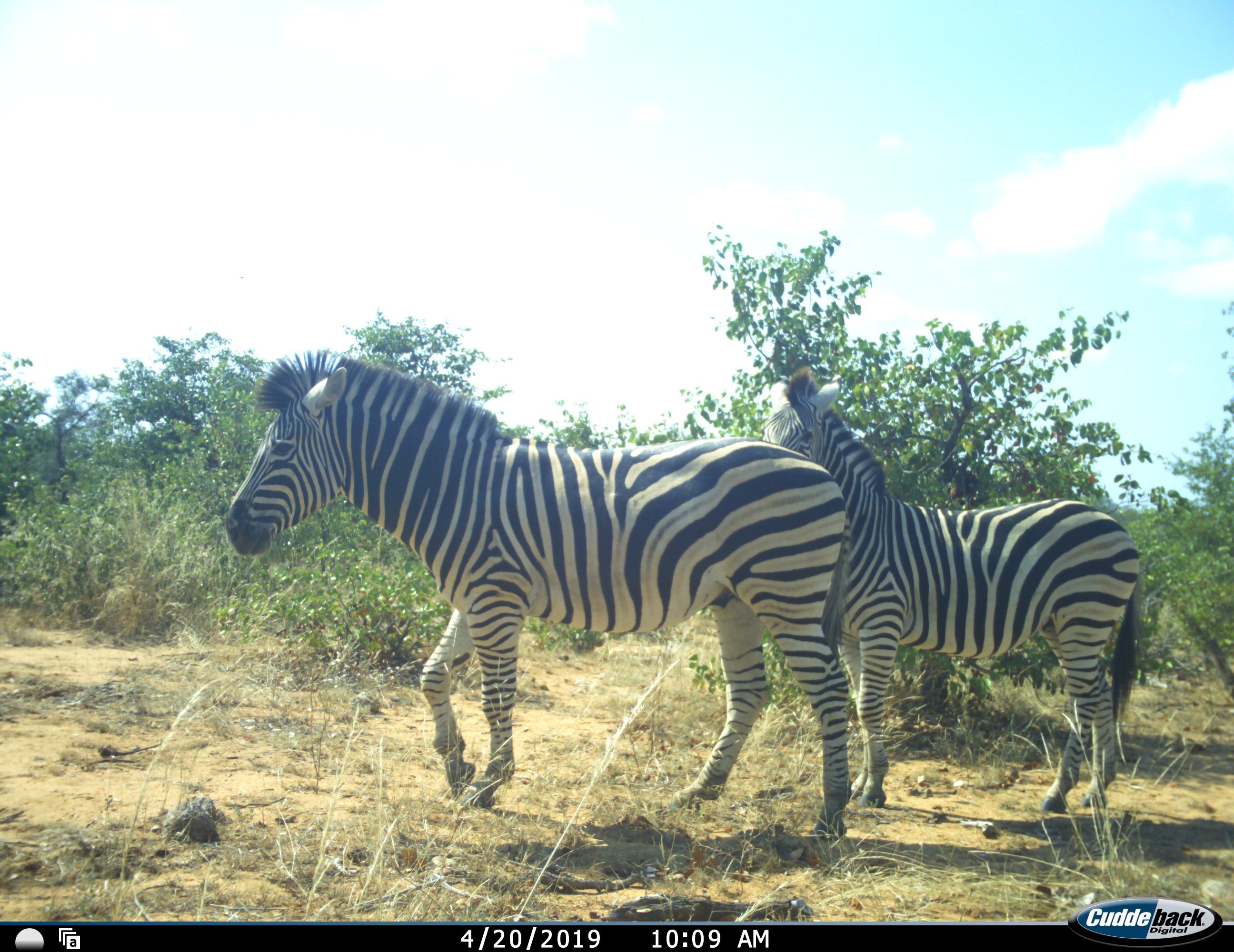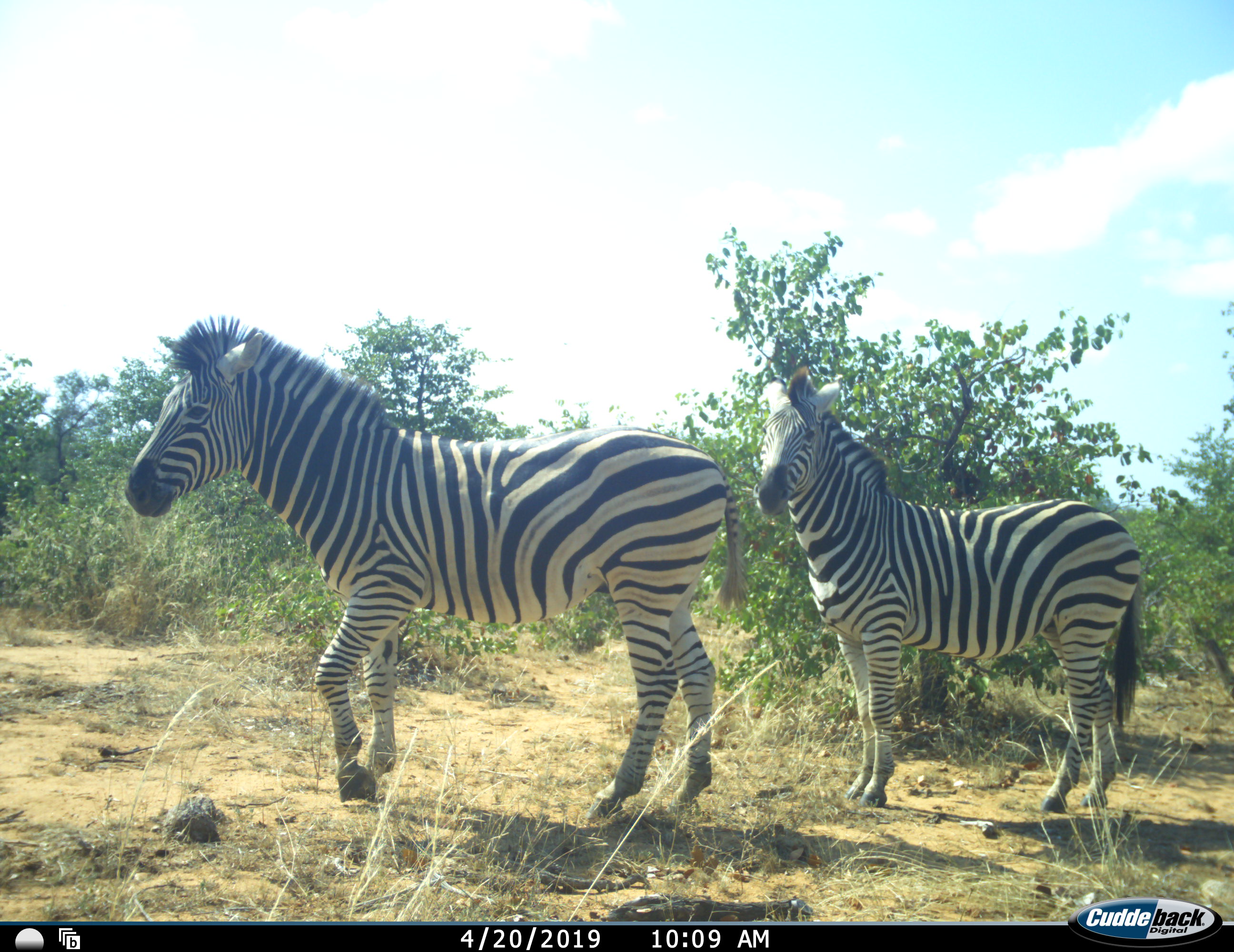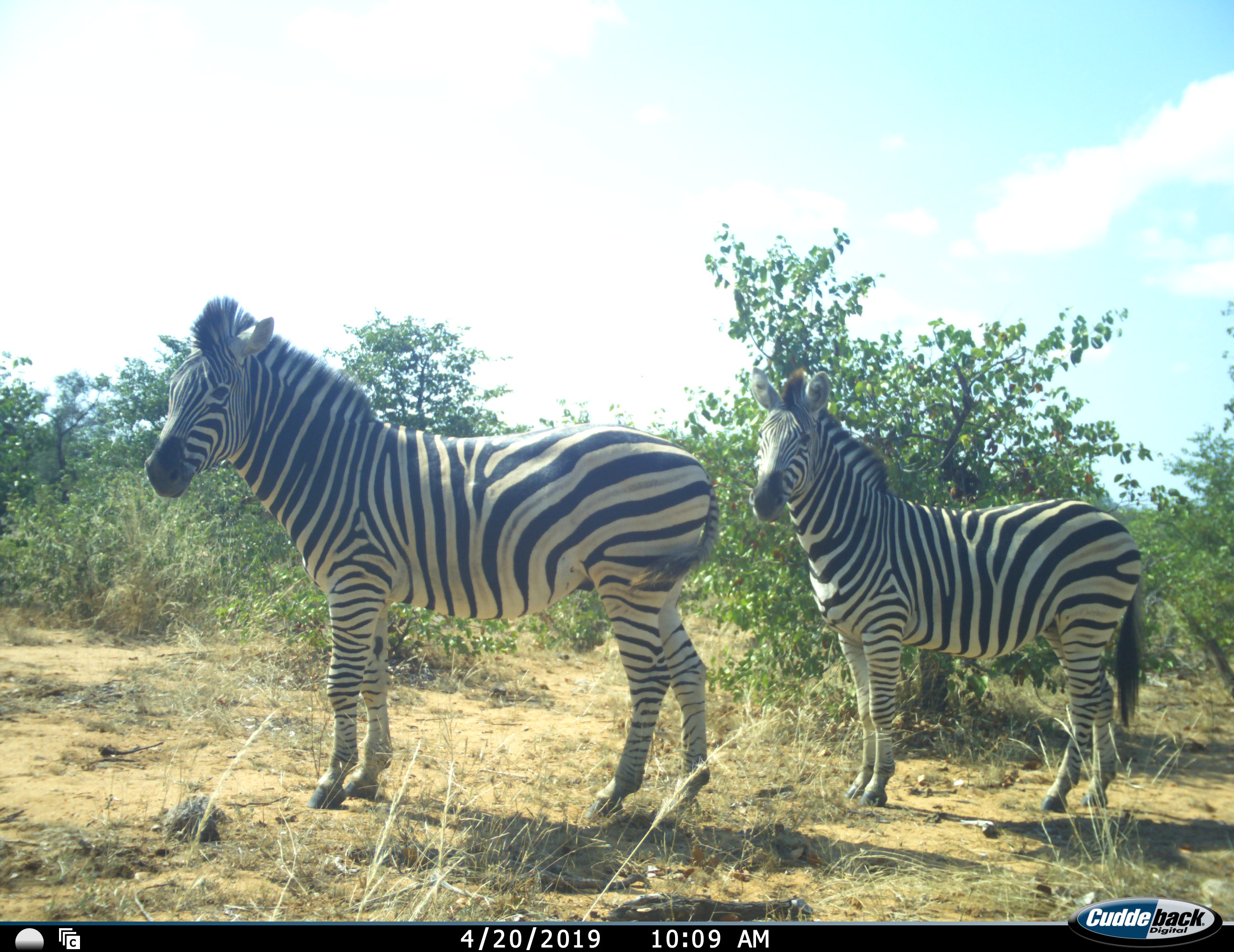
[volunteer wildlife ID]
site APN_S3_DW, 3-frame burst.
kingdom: Animalia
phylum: Chordata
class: Mammalia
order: Perissodactyla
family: Equidae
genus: Equus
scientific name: Equus quagga burchellii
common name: burchell's zebra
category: zebraburchells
Zebraburchells (burchell's zebra) (Equus quagga burchellii), count 2. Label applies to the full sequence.